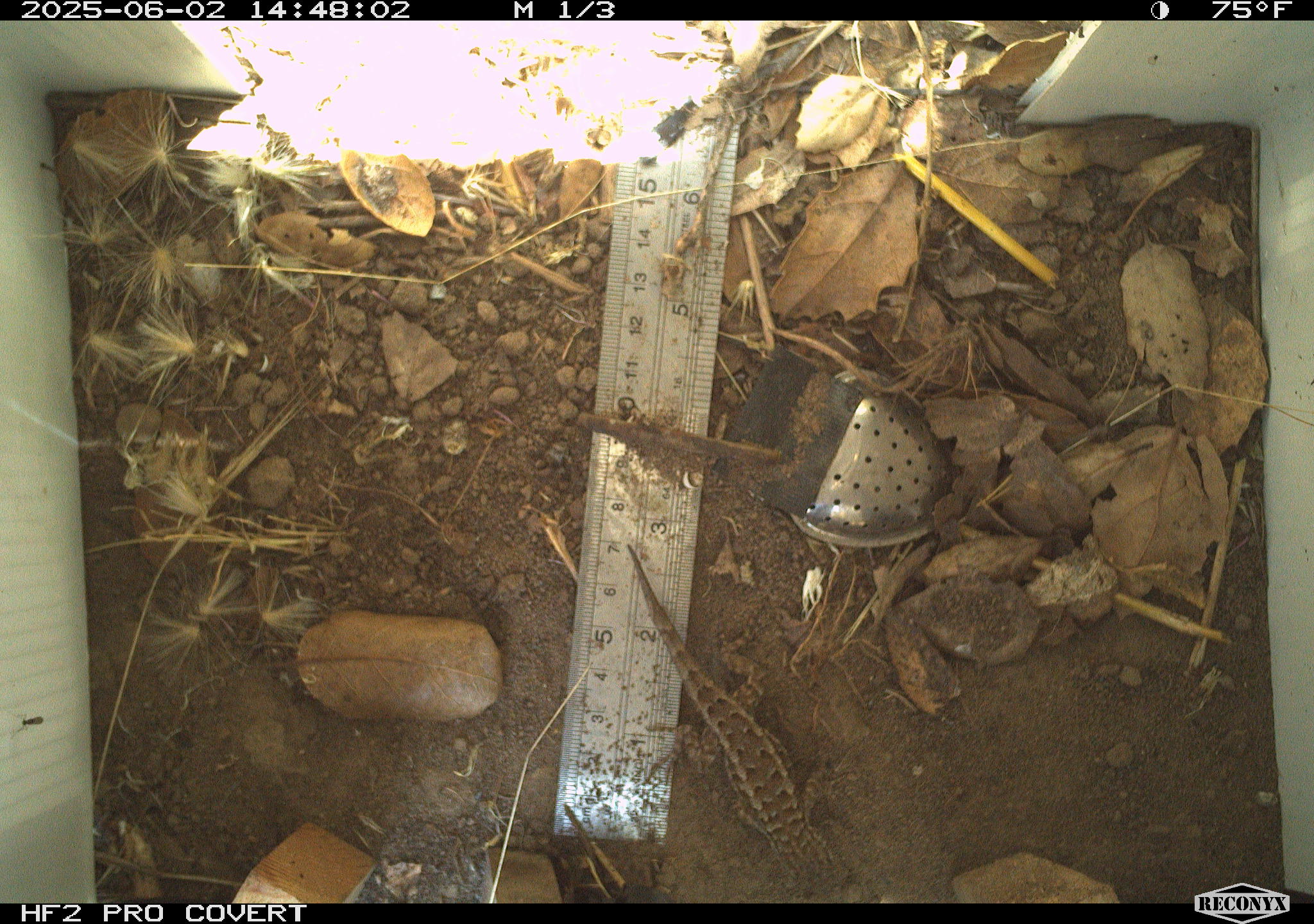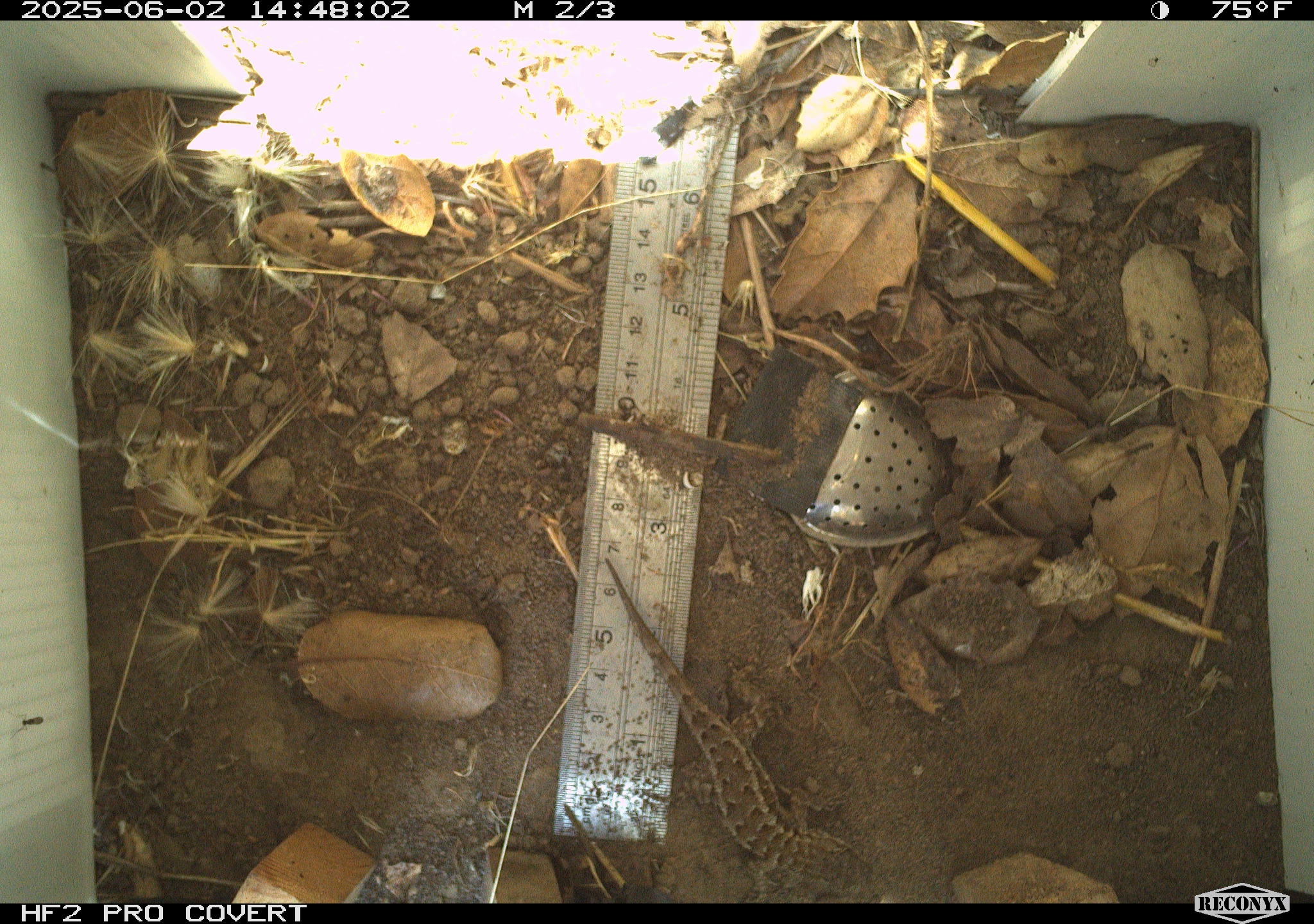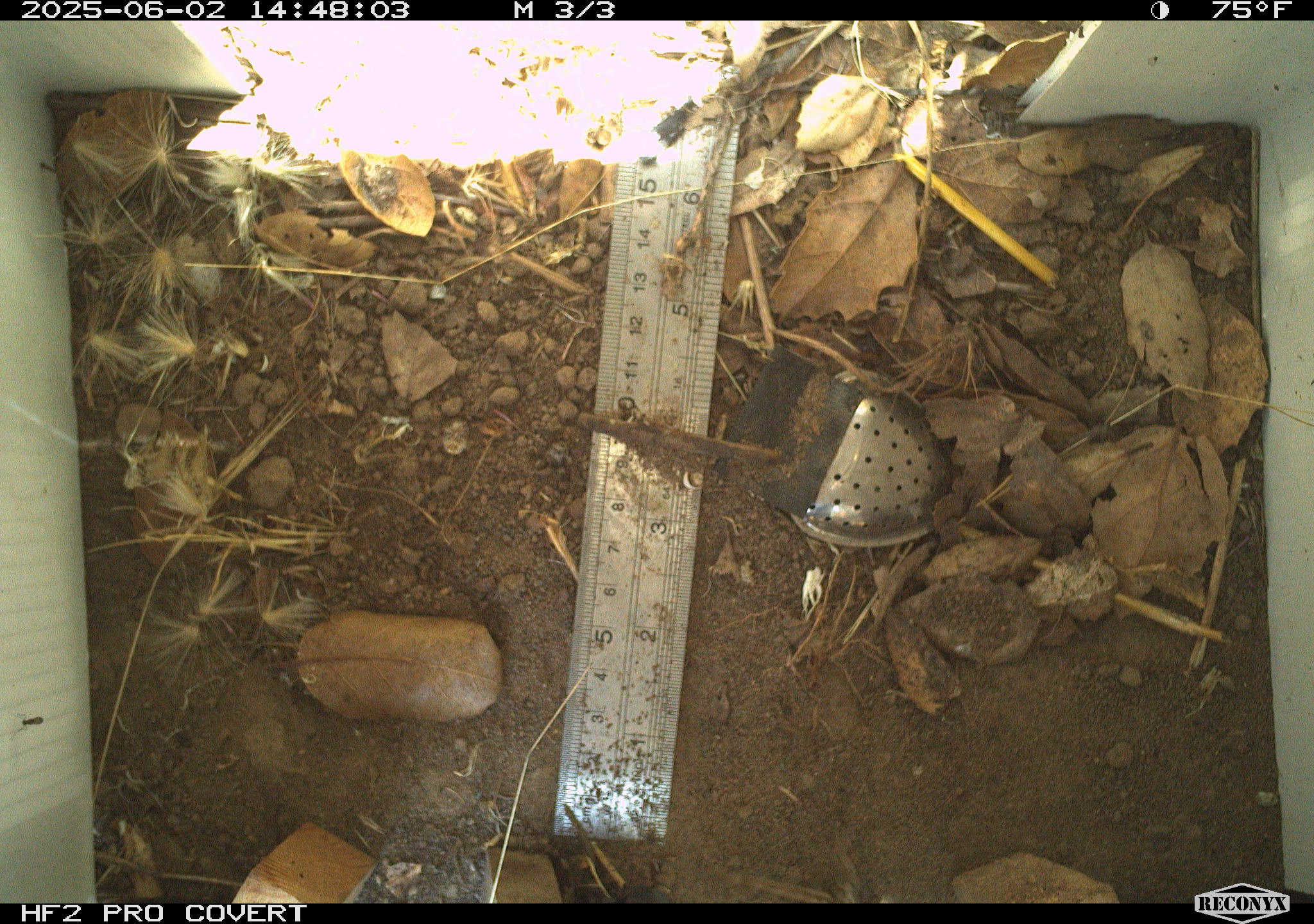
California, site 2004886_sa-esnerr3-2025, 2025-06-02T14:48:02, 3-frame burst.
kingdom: Animalia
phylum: Chordata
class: Reptilia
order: Squamata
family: Phrynosomatidae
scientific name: Phrynosomatidae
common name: north american spiny lizards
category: sceloporus/uta species